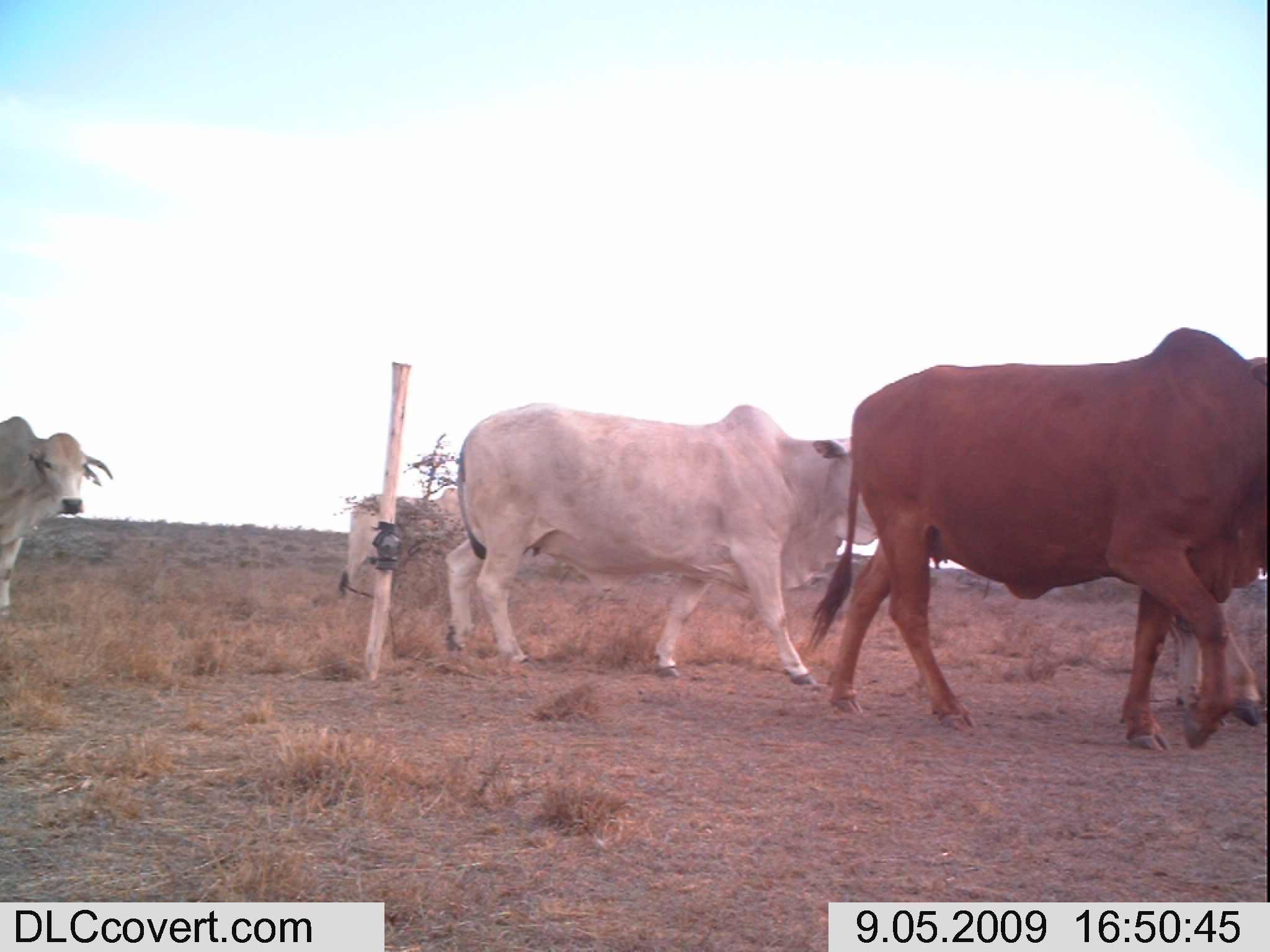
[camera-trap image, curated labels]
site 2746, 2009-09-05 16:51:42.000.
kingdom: Animalia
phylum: Chordata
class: Mammalia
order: Artiodactyla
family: Bovidae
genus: Bos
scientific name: Bos taurus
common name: domestic cattle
Bos taurus (domestic cattle), count 1.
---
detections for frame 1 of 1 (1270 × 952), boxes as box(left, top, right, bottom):
bos taurus: box(800, 324, 1270, 757); box(426, 402, 881, 690); box(0, 414, 114, 619); box(1172, 603, 1270, 752); box(335, 486, 460, 602)